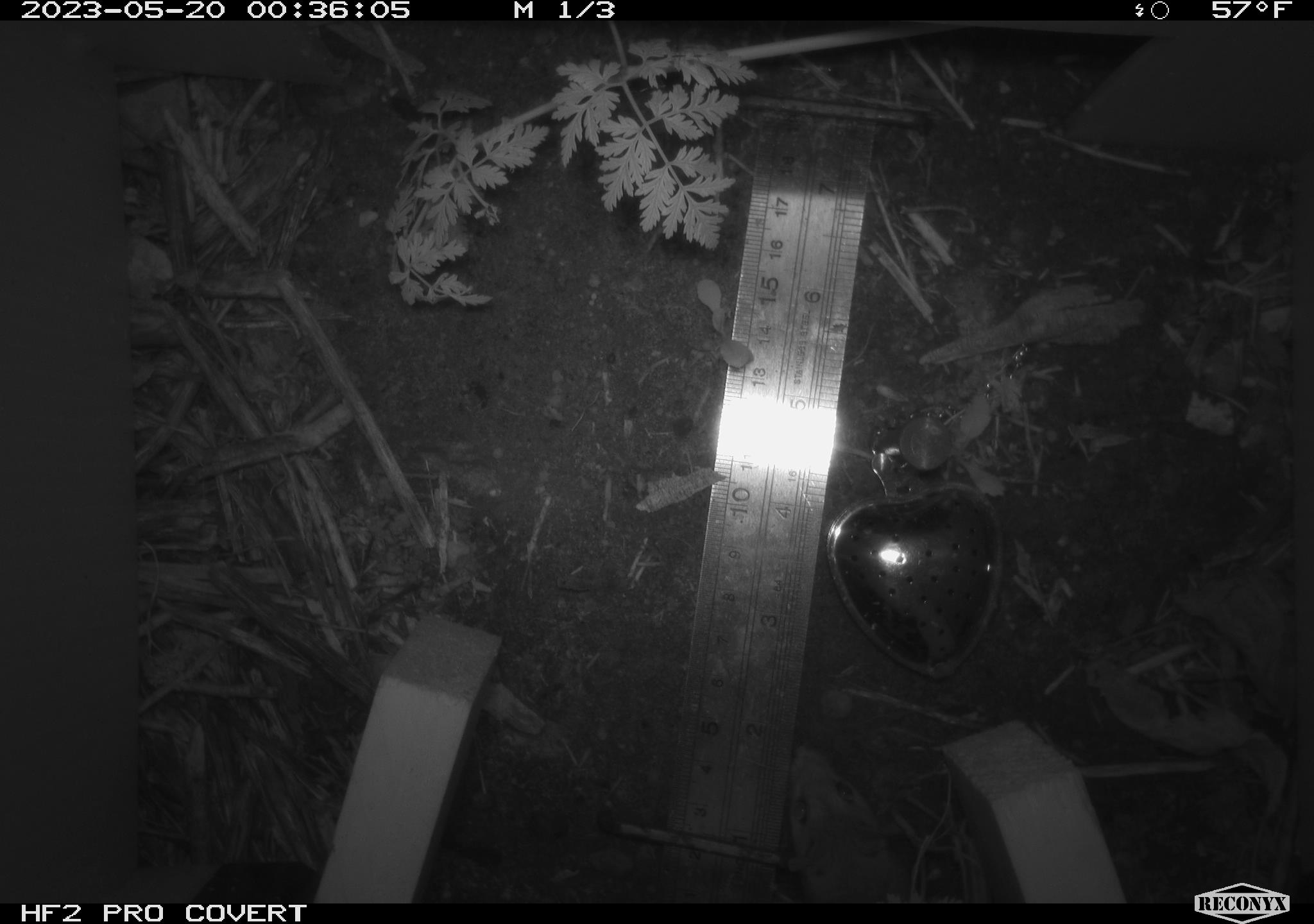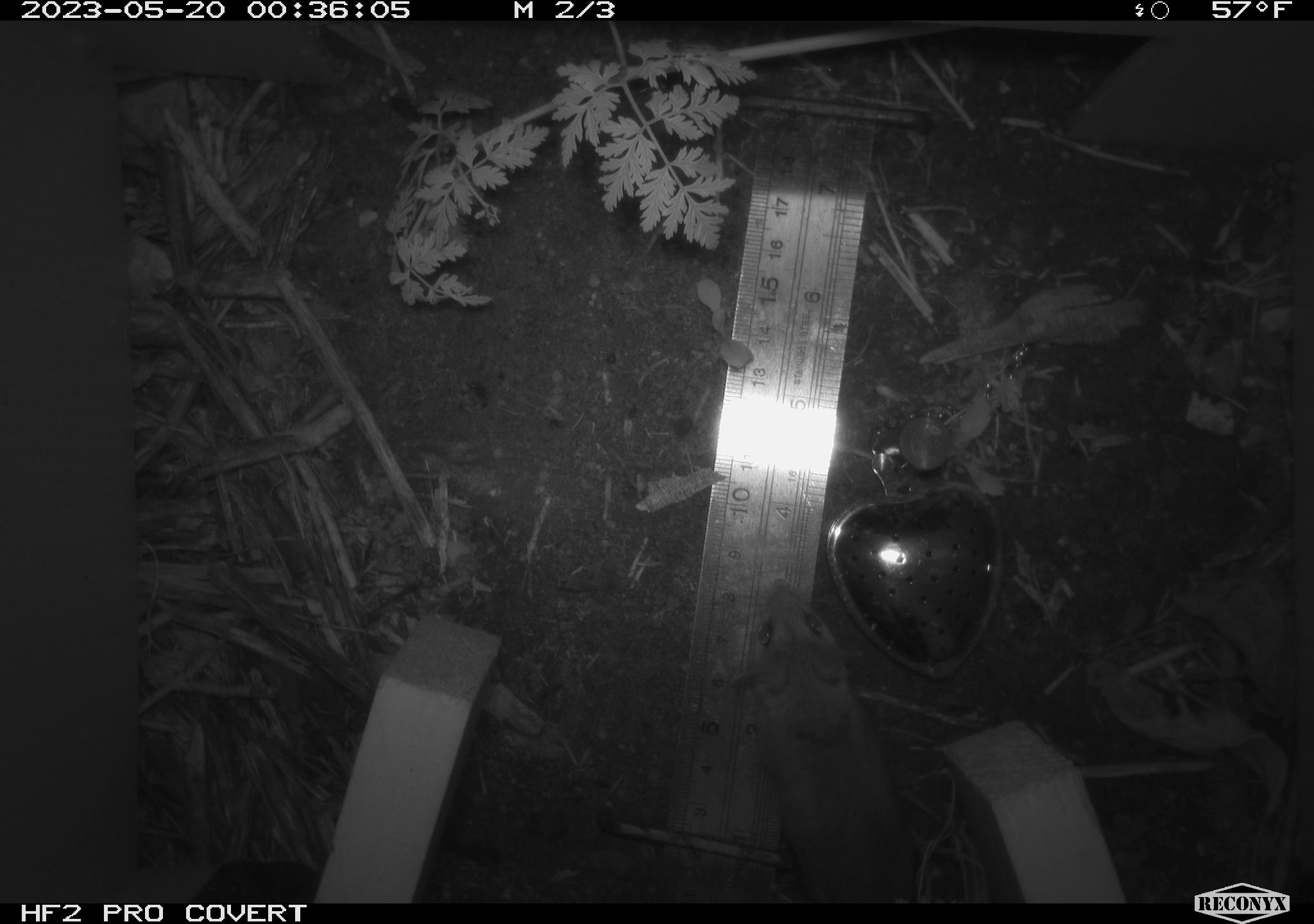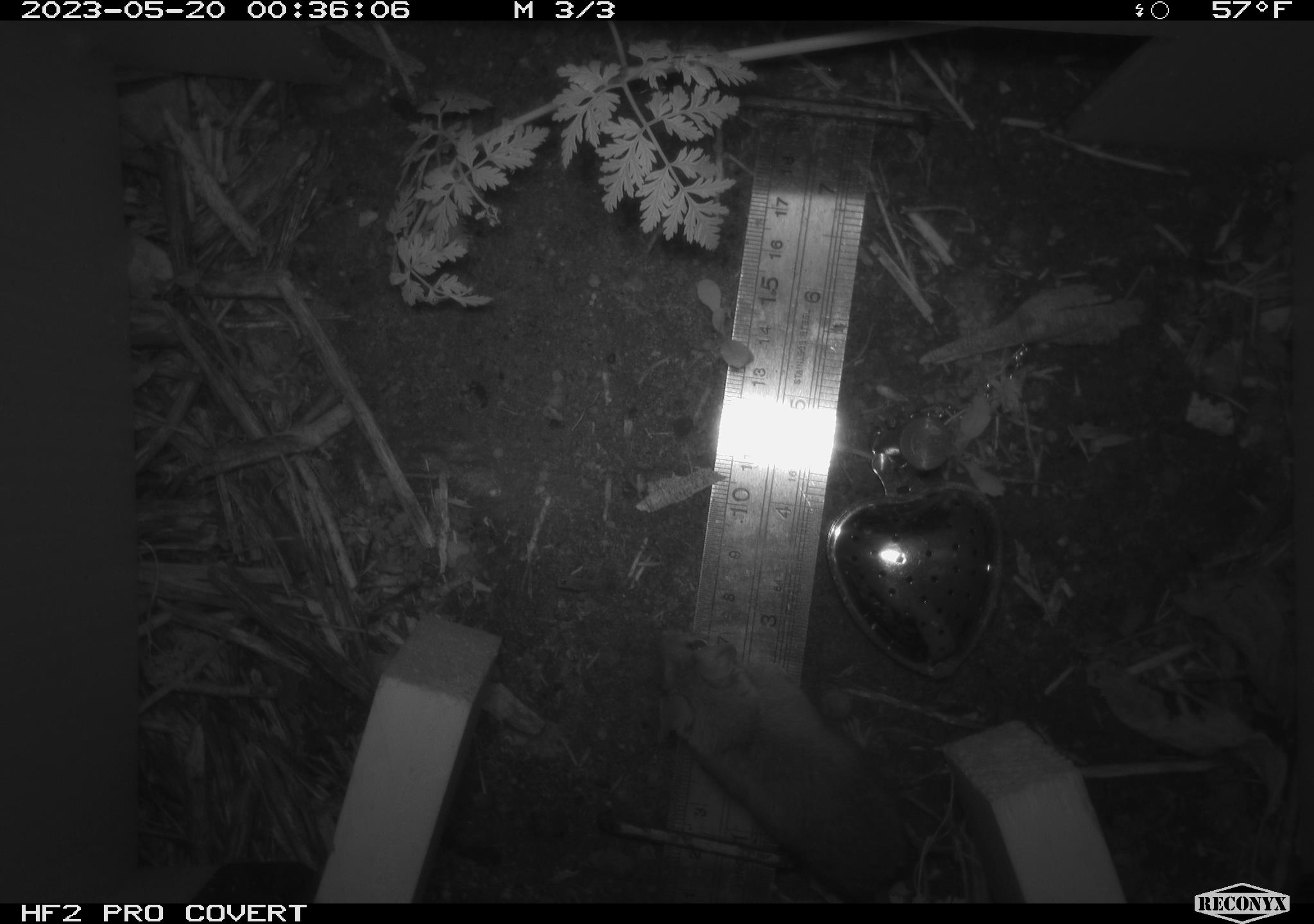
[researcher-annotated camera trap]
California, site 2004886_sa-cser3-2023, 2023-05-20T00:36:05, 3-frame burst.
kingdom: Animalia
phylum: Chordata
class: Mammalia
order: Rodentia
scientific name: Rodentia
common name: mouse species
Mouse species (Rodentia).